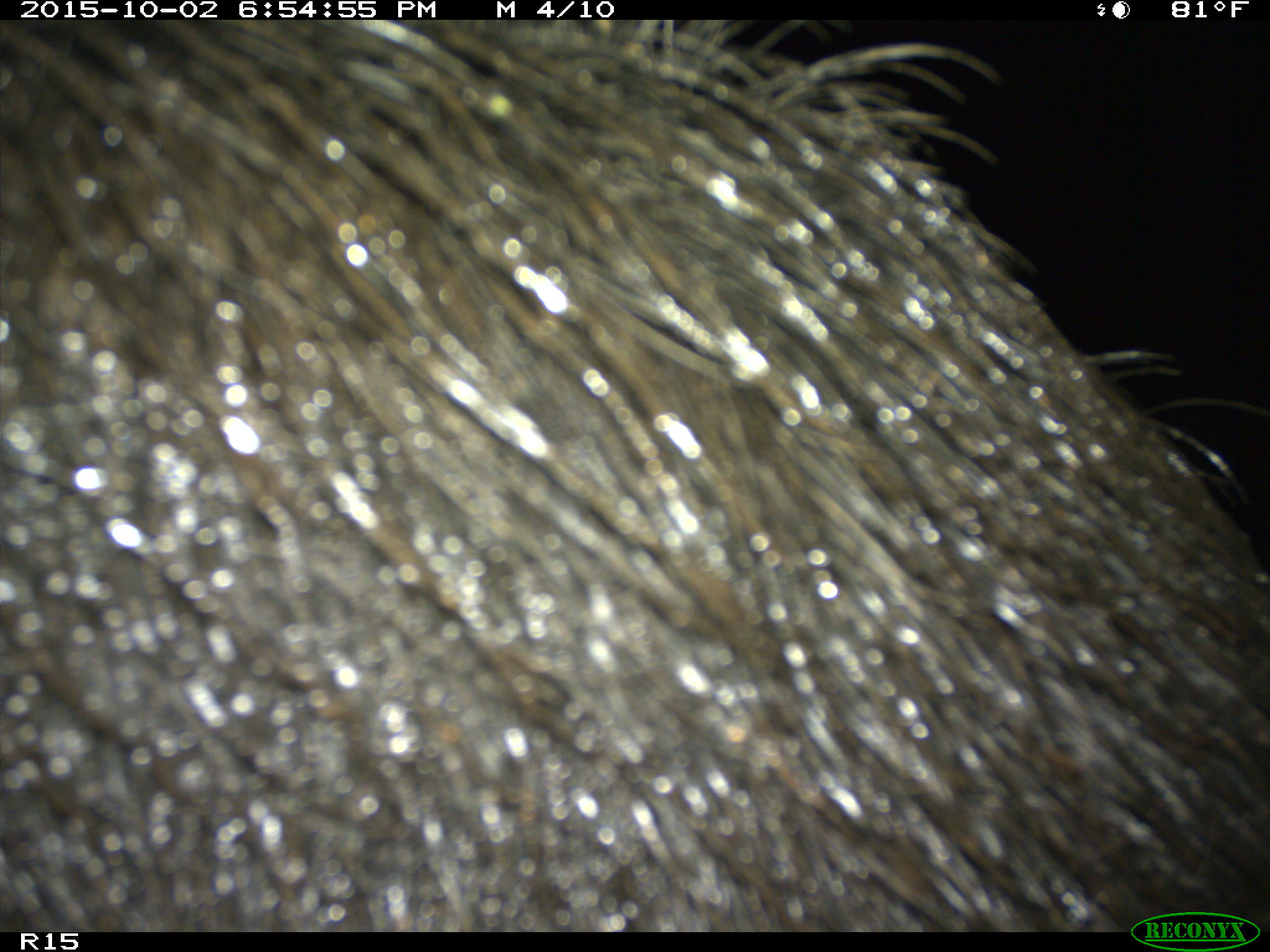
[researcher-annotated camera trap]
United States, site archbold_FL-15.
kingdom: Animalia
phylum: Chordata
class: Mammalia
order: Artiodactyla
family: Suidae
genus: Sus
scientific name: Sus scrofa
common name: wild boar